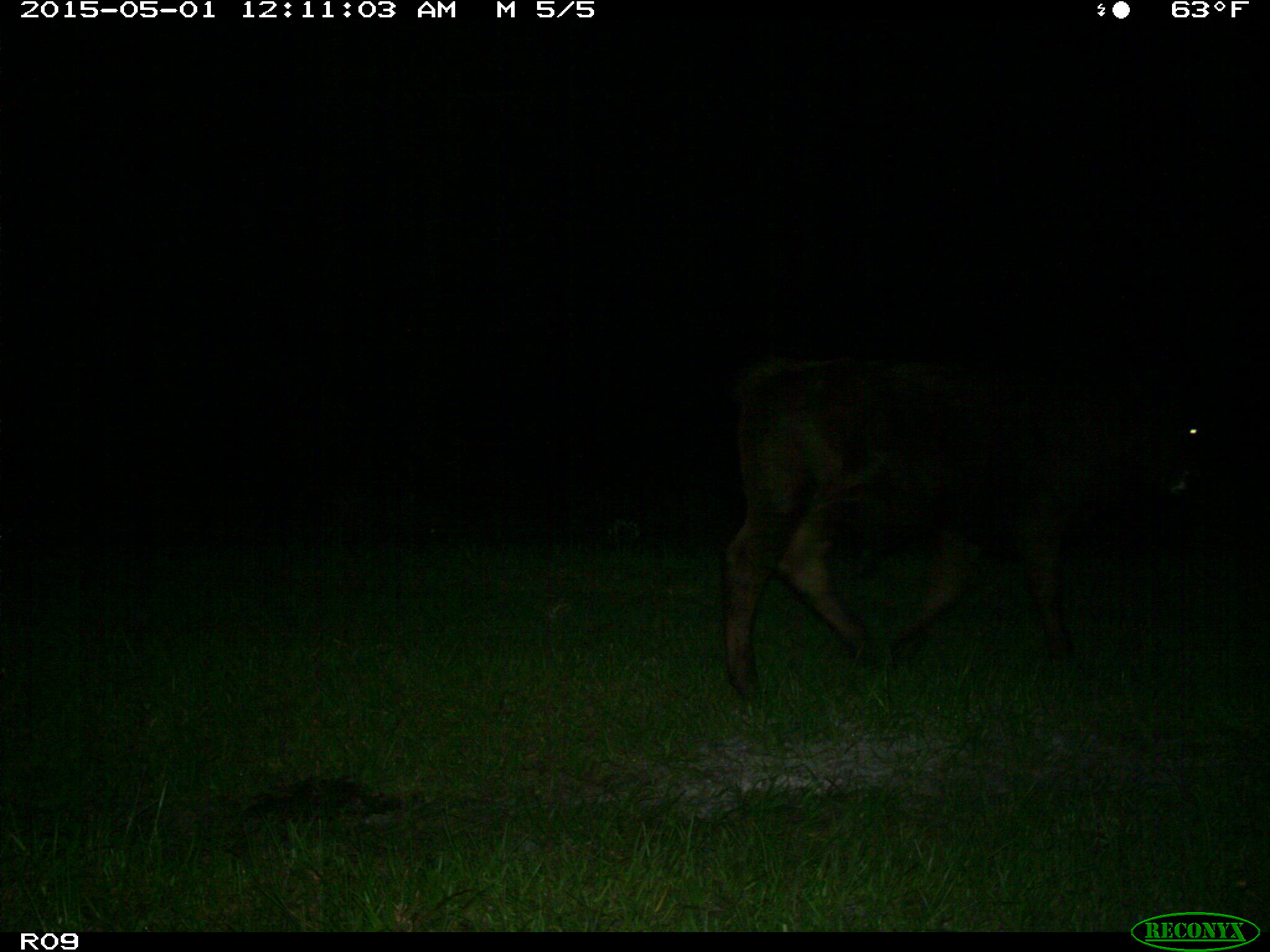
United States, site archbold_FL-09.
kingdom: Animalia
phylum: Chordata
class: Mammalia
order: Artiodactyla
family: Bovidae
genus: Bos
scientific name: Bos taurus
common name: domestic cow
Bos taurus (domestic cow).